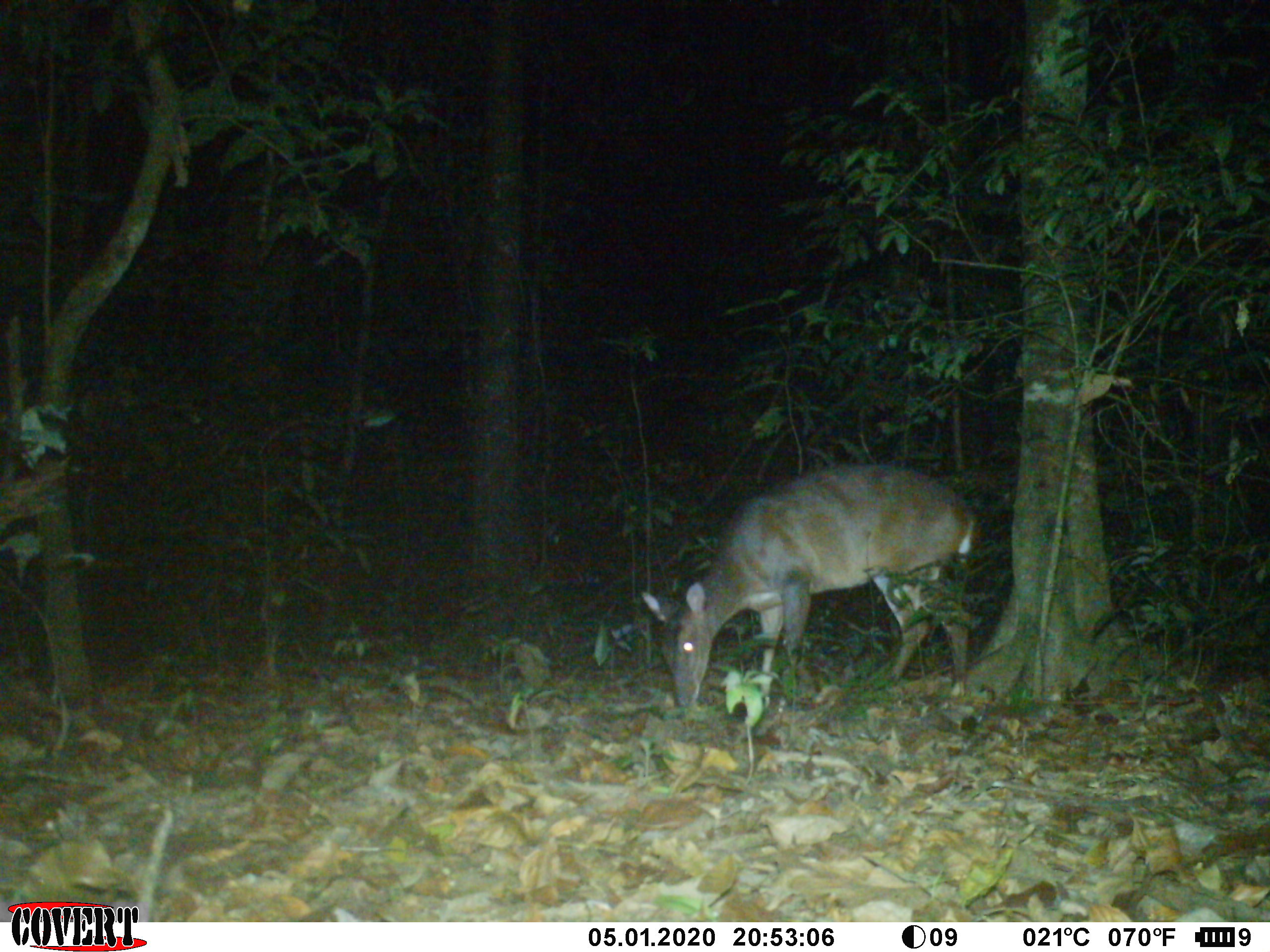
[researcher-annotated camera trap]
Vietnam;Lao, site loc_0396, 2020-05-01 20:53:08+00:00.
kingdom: Animalia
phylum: Chordata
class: Mammalia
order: Artiodactyla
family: Cervidae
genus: Muntiacus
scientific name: Muntiacus vuquangensis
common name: large-antlered muntjac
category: large antlered muntjac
Large antlered muntjac (large-antlered muntjac) (Muntiacus vuquangensis). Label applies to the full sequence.